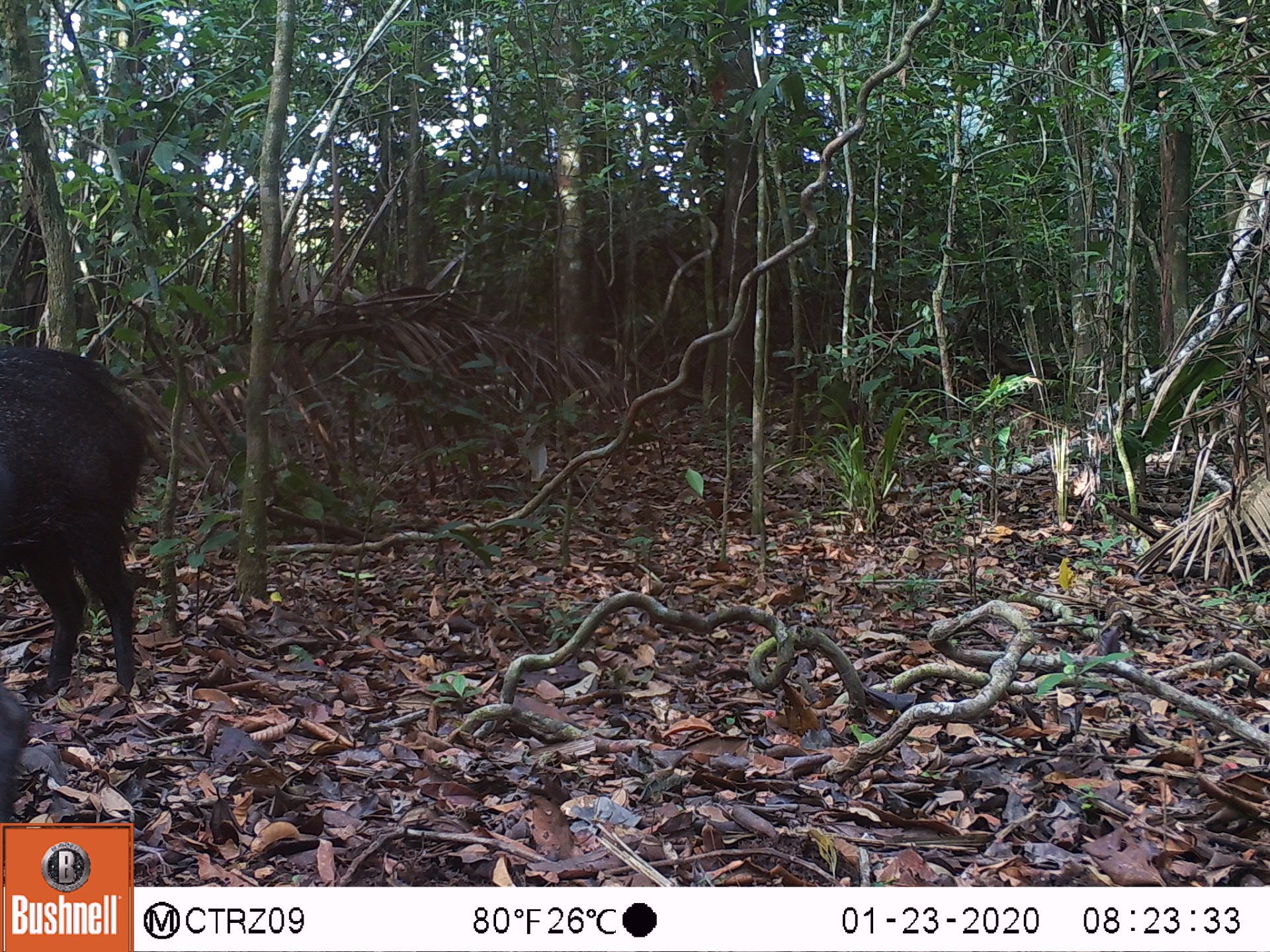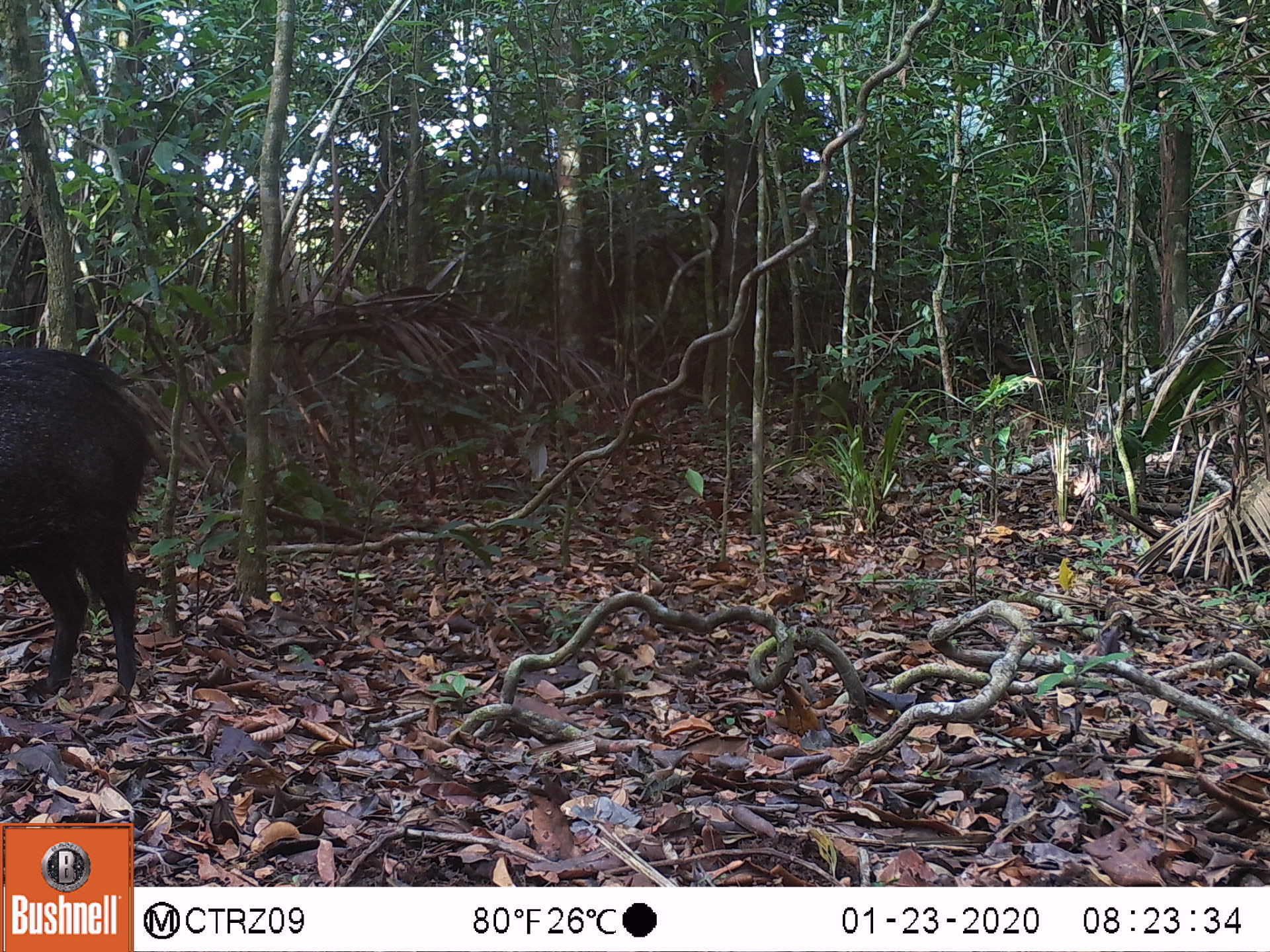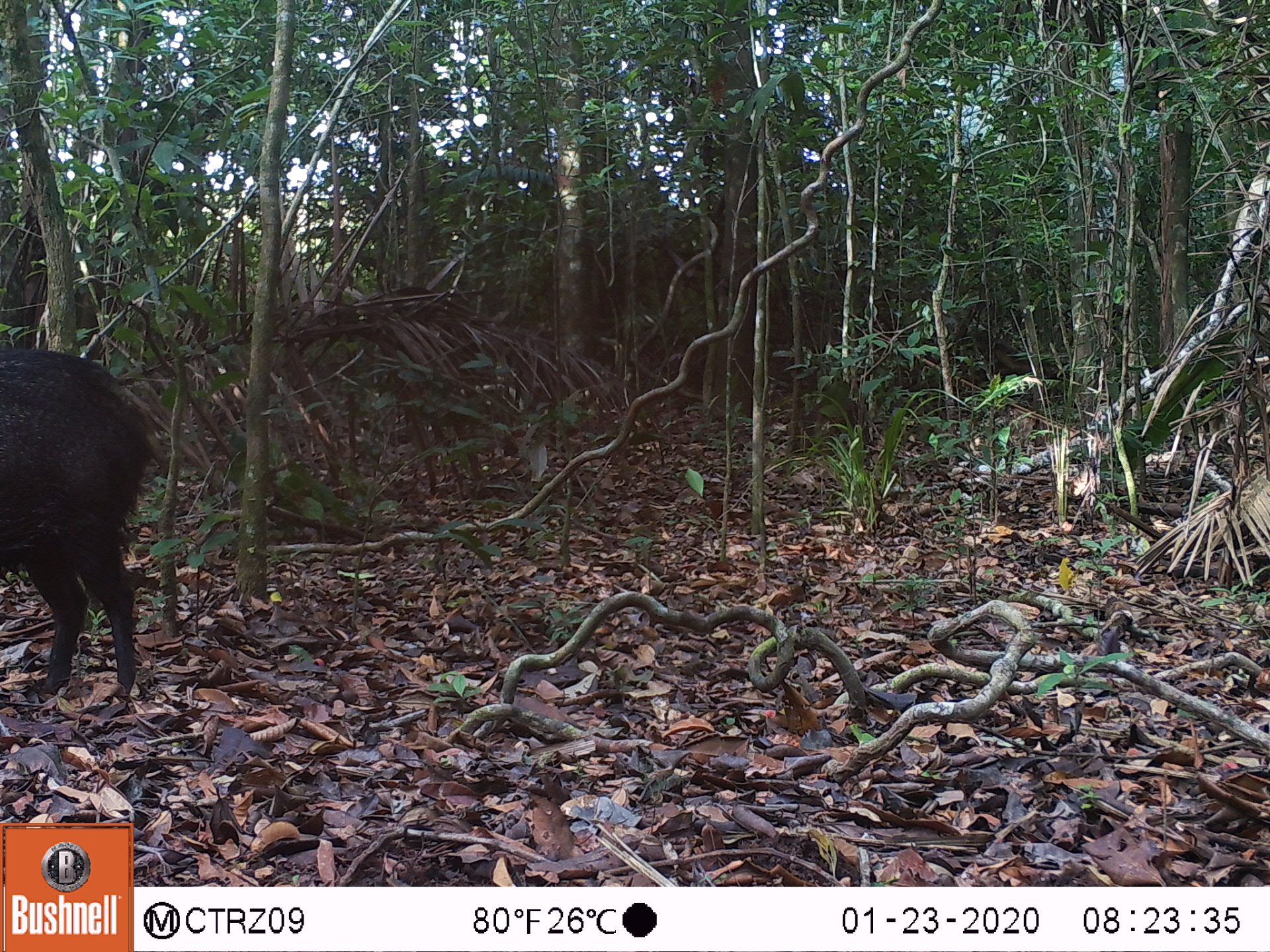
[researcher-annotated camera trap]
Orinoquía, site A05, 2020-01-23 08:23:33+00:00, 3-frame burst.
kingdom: Animalia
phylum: Chordata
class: Mammalia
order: Artiodactyla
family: Tayassuidae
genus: Pecari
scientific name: Pecari tajacu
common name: collared peccary